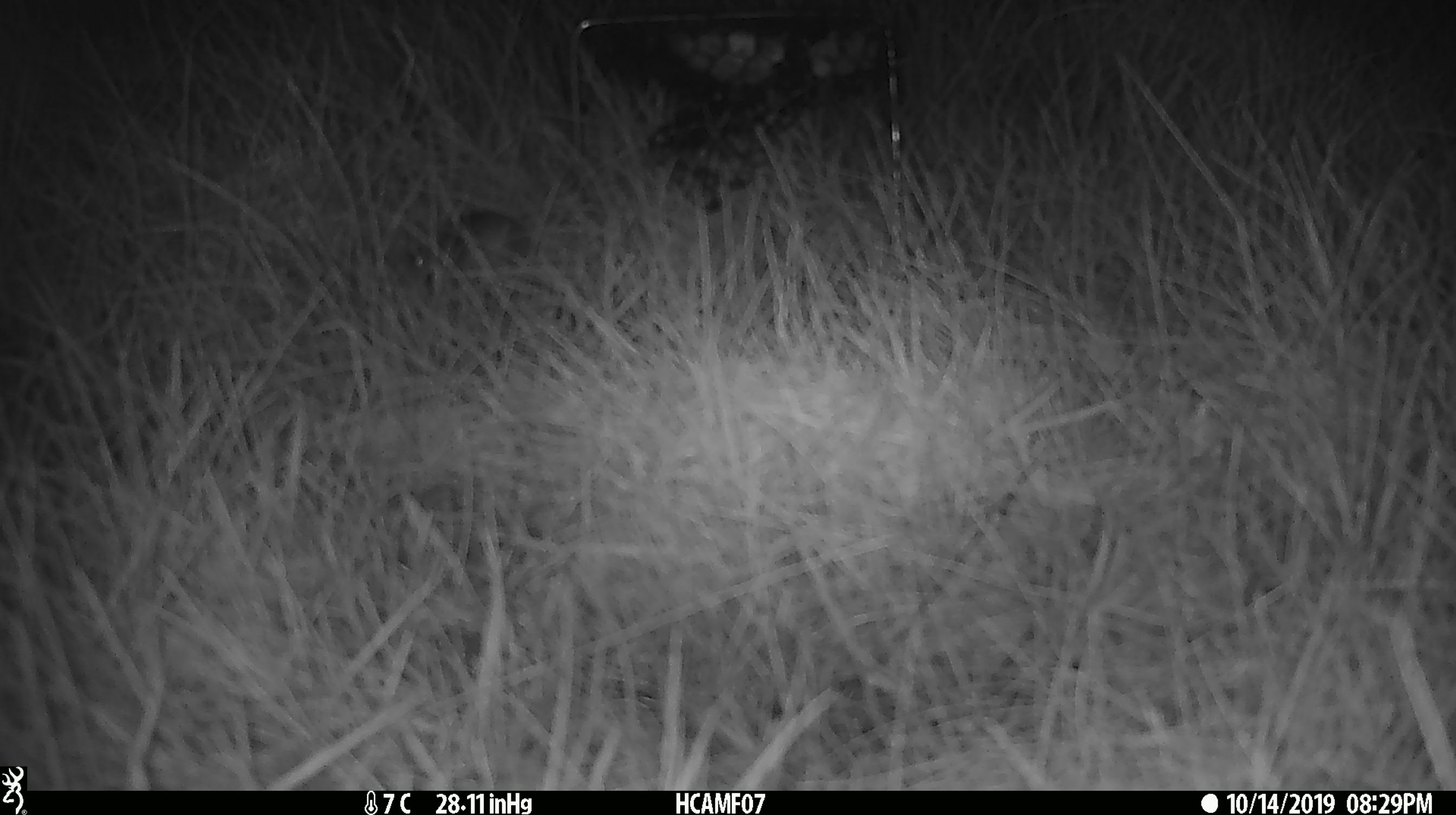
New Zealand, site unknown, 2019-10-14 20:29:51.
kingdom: Animalia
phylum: Chordata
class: Mammalia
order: Rodentia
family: Muridae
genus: Mus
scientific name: Mus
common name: mouse